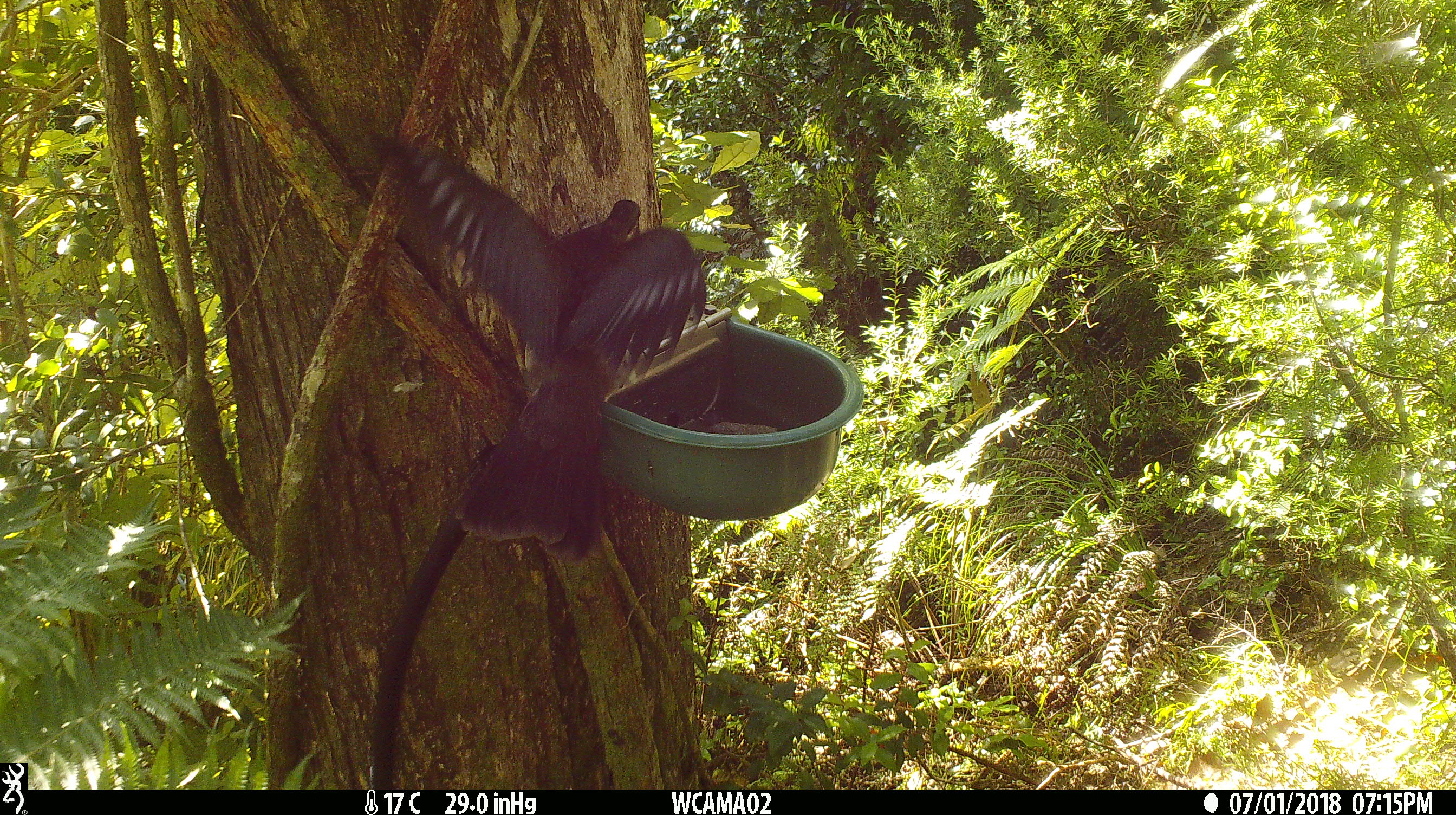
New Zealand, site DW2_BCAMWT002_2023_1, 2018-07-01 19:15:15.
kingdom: Animalia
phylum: Chordata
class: Aves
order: Columbiformes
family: Columbidae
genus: Hemiphaga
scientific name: Hemiphaga novaeseelandiae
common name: new zealand pigeon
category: kereru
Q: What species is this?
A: Kereru (new zealand pigeon) (Hemiphaga novaeseelandiae).